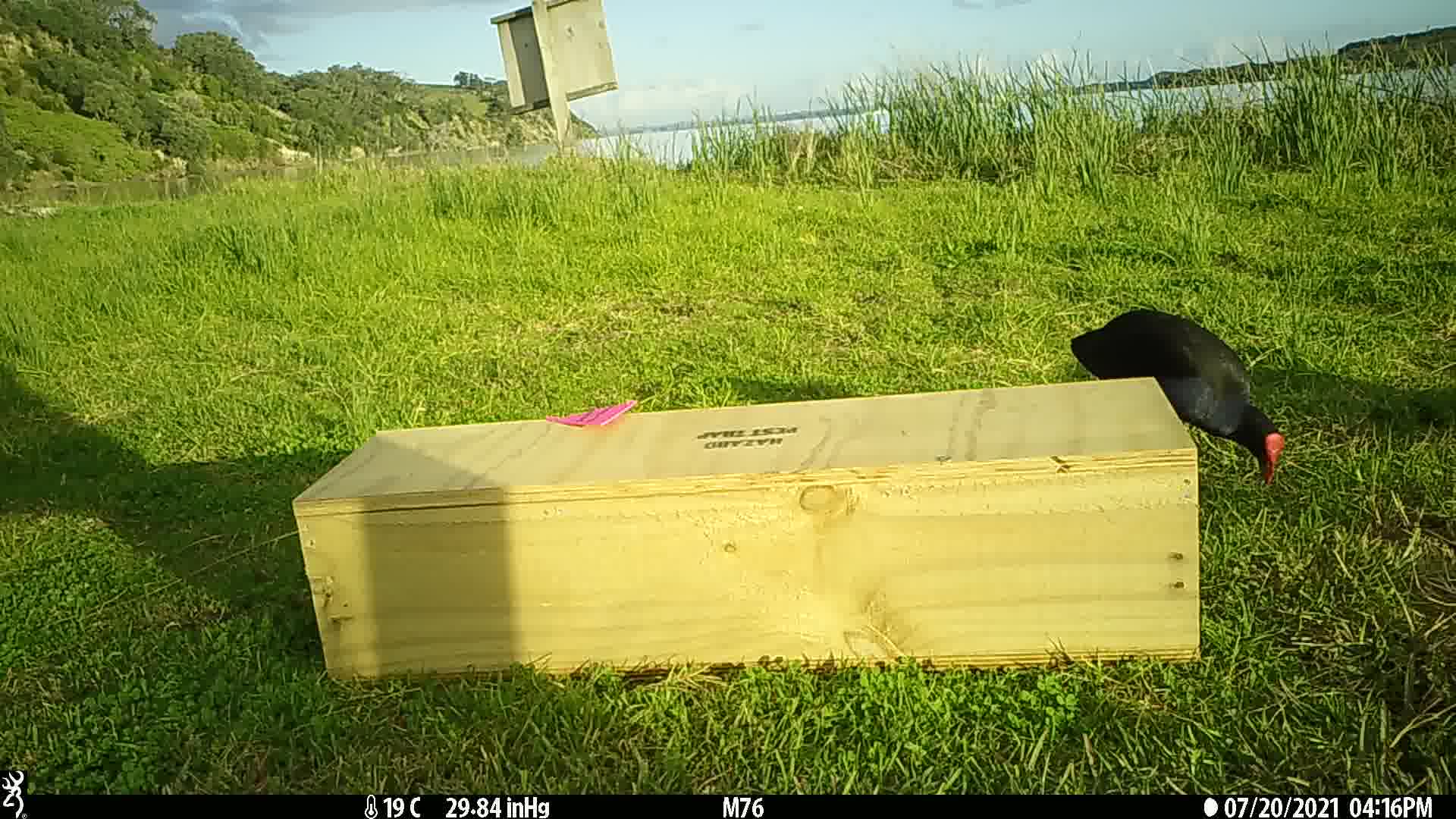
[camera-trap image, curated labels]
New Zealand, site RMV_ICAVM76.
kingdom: Animalia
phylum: Chordata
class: Aves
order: Gruiformes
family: Rallidae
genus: Porphyrio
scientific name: Porphyrio melanotus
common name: australasian swamphen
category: pukeko